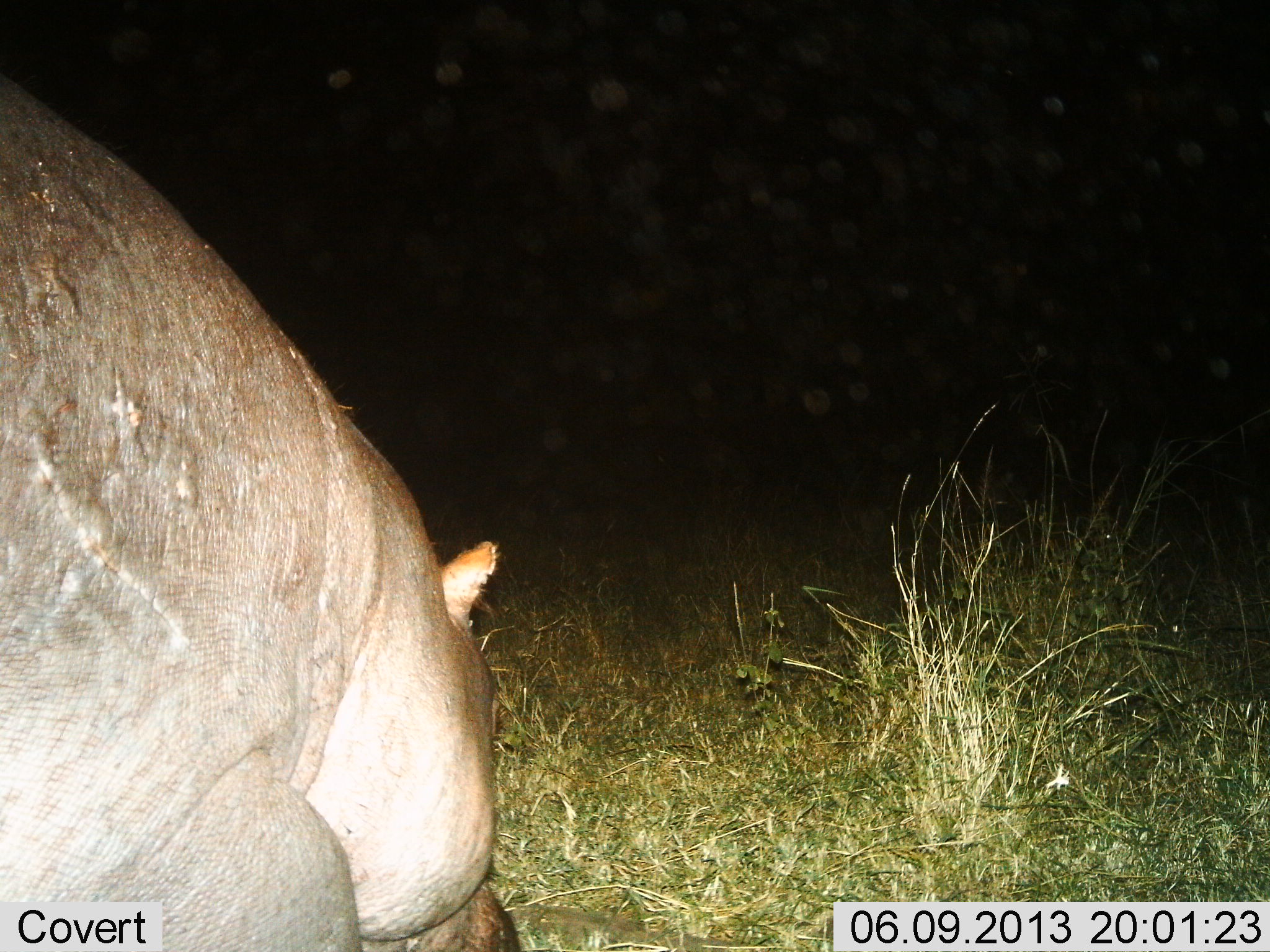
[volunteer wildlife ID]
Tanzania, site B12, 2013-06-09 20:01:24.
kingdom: Animalia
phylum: Chordata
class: Mammalia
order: Artiodactyla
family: Hippopotamidae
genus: Hippopotamus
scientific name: Hippopotamus amphibius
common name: hippopotamus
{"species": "hippopotamus (Hippopotamus amphibius)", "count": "1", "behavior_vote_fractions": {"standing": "27%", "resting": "5%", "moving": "23%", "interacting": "0%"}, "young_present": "0%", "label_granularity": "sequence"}